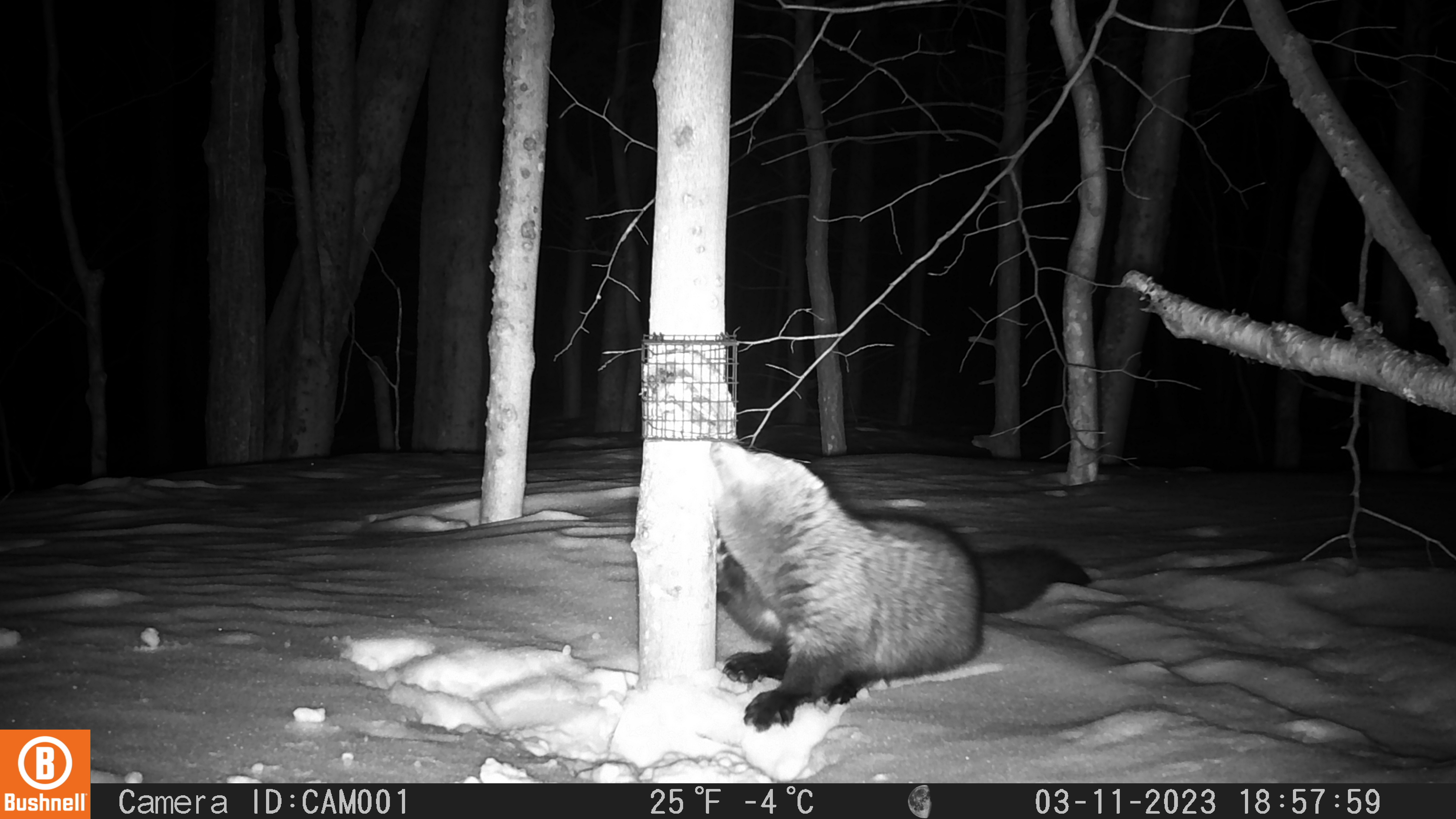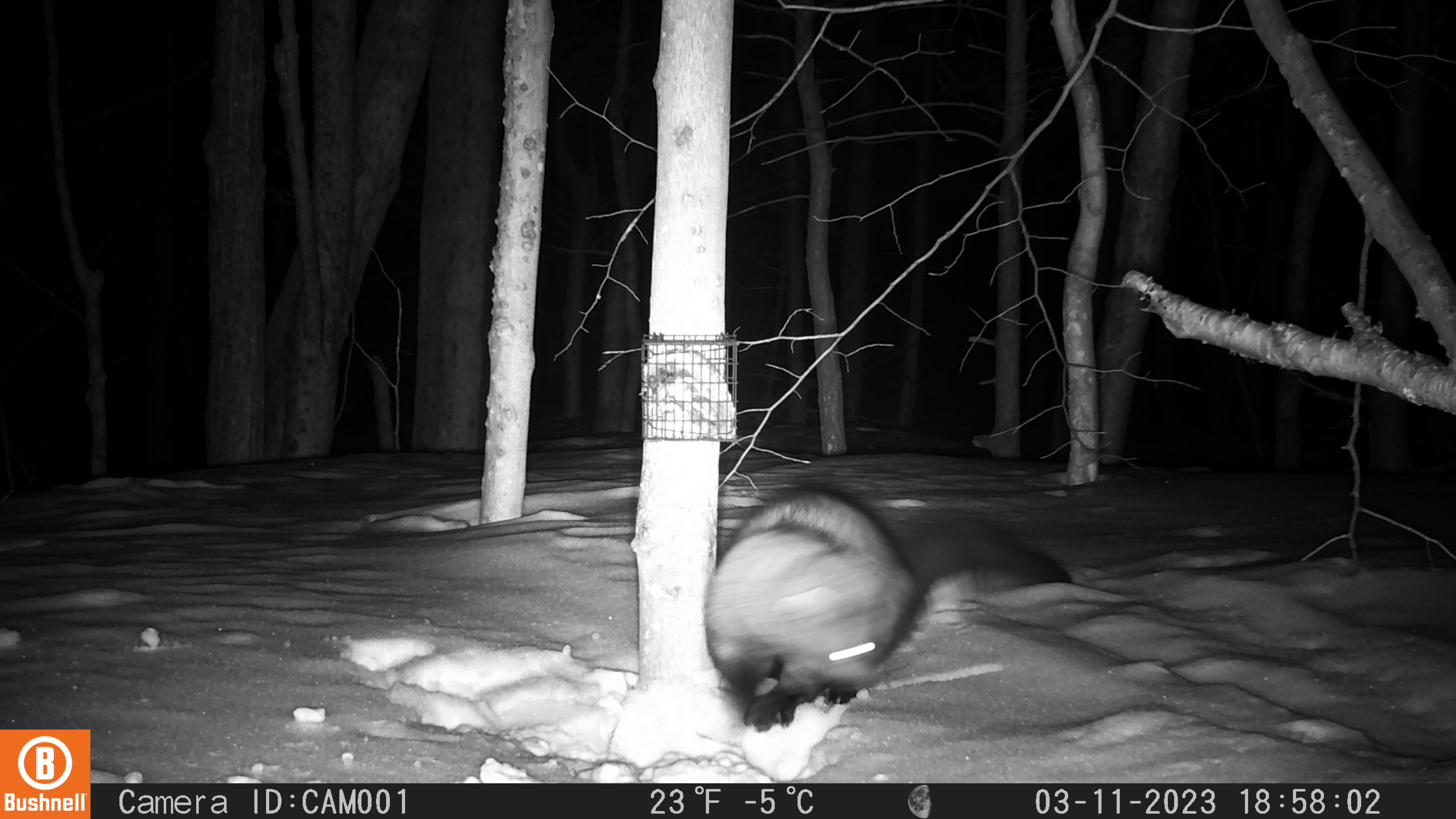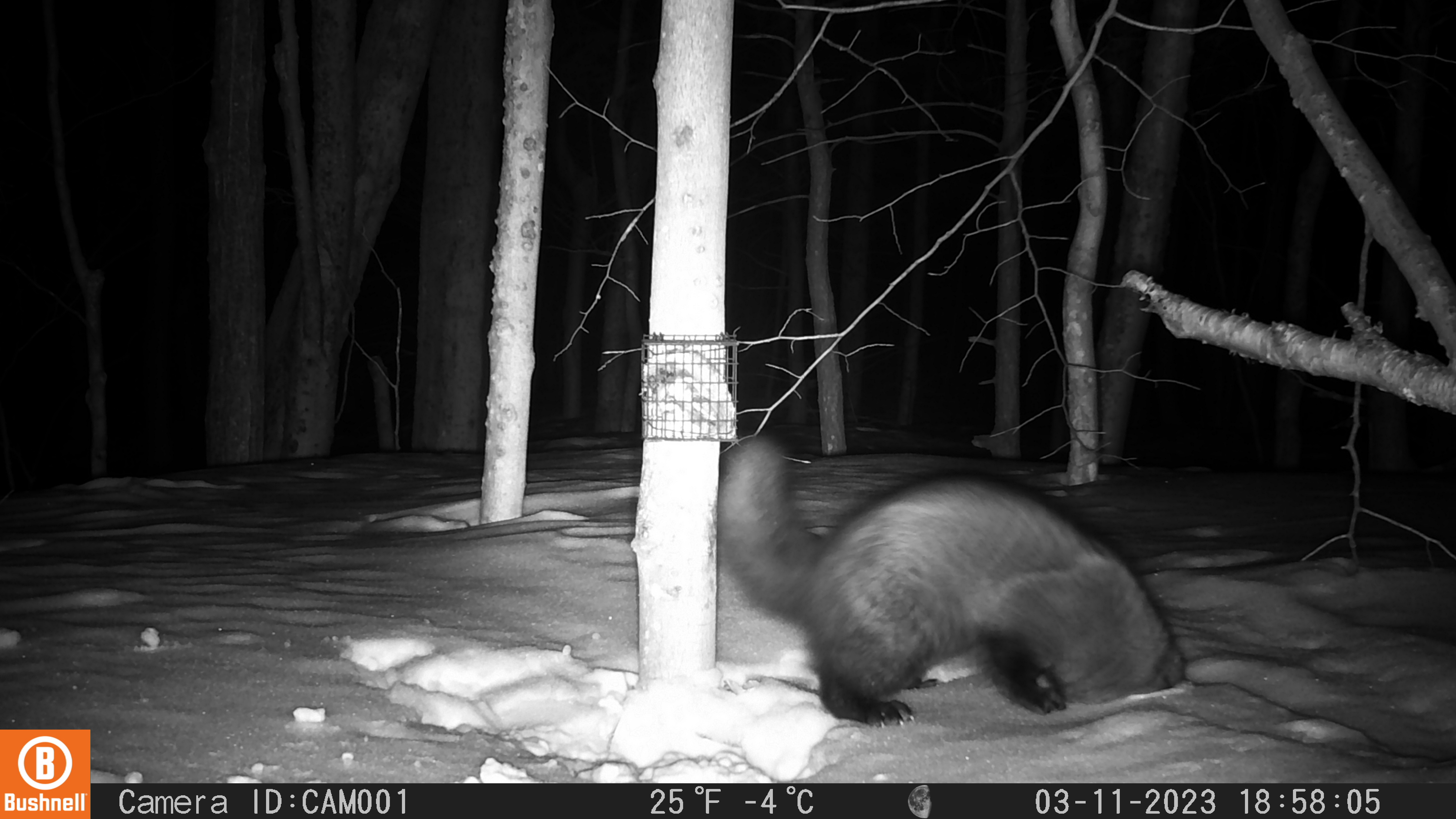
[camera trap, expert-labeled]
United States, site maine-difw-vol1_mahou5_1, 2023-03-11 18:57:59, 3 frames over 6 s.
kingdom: Animalia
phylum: Chordata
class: Mammalia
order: Carnivora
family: Mustelidae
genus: Pekania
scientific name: Pekania pennanti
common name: fisher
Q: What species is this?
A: Fisher (Pekania pennanti).